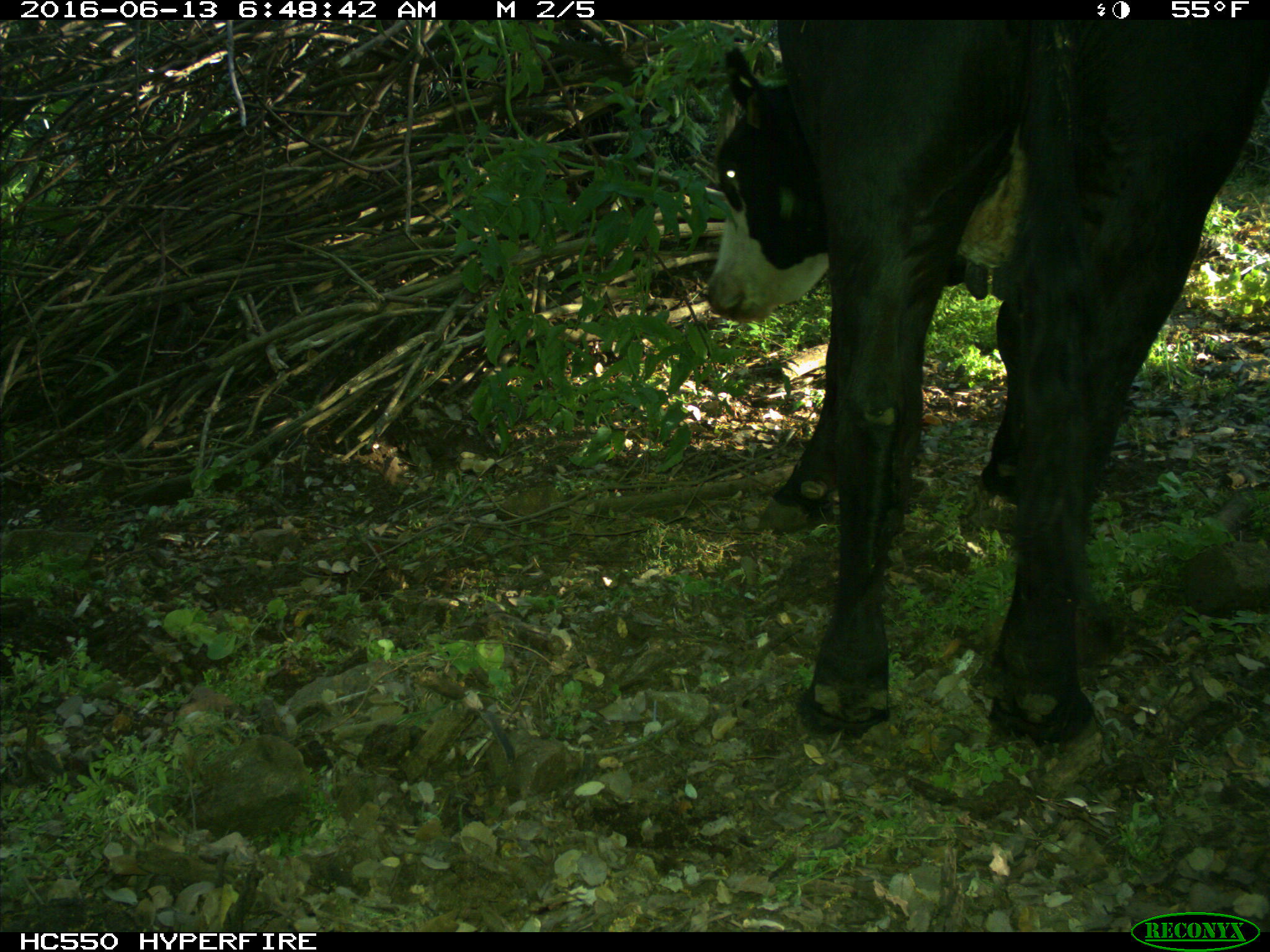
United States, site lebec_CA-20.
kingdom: Animalia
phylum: Chordata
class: Mammalia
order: Artiodactyla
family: Bovidae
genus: Bos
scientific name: Bos taurus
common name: domestic cow